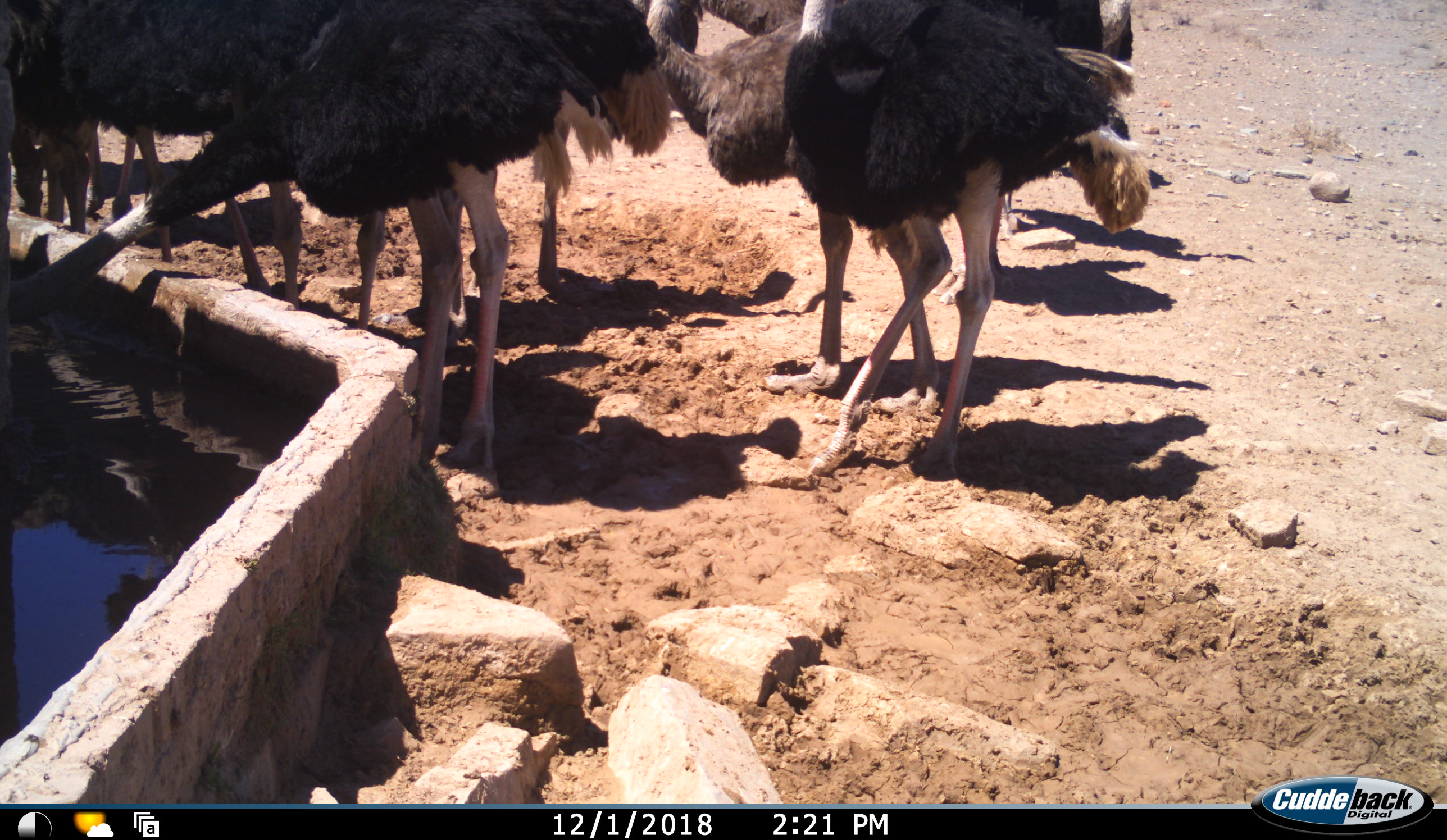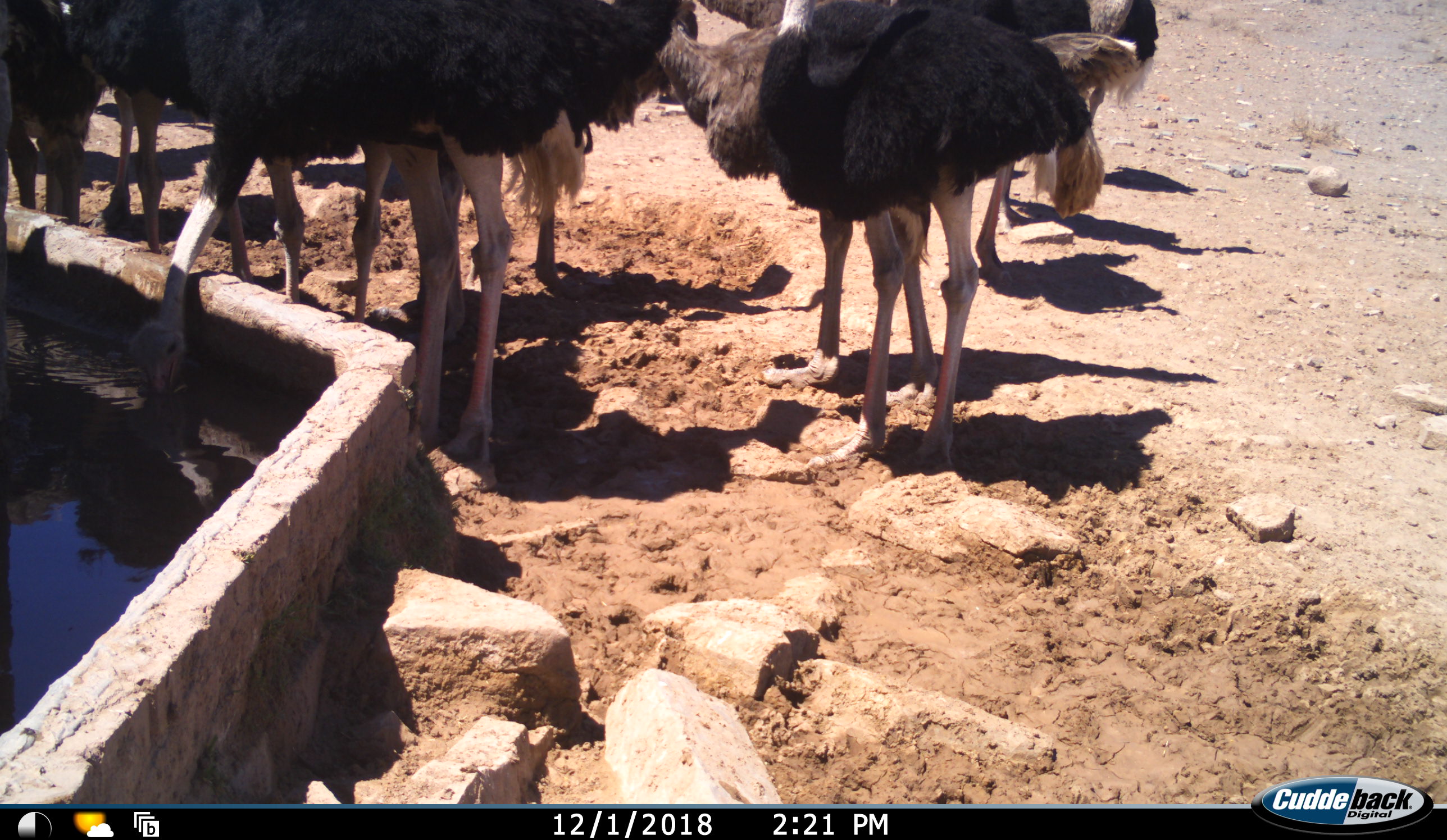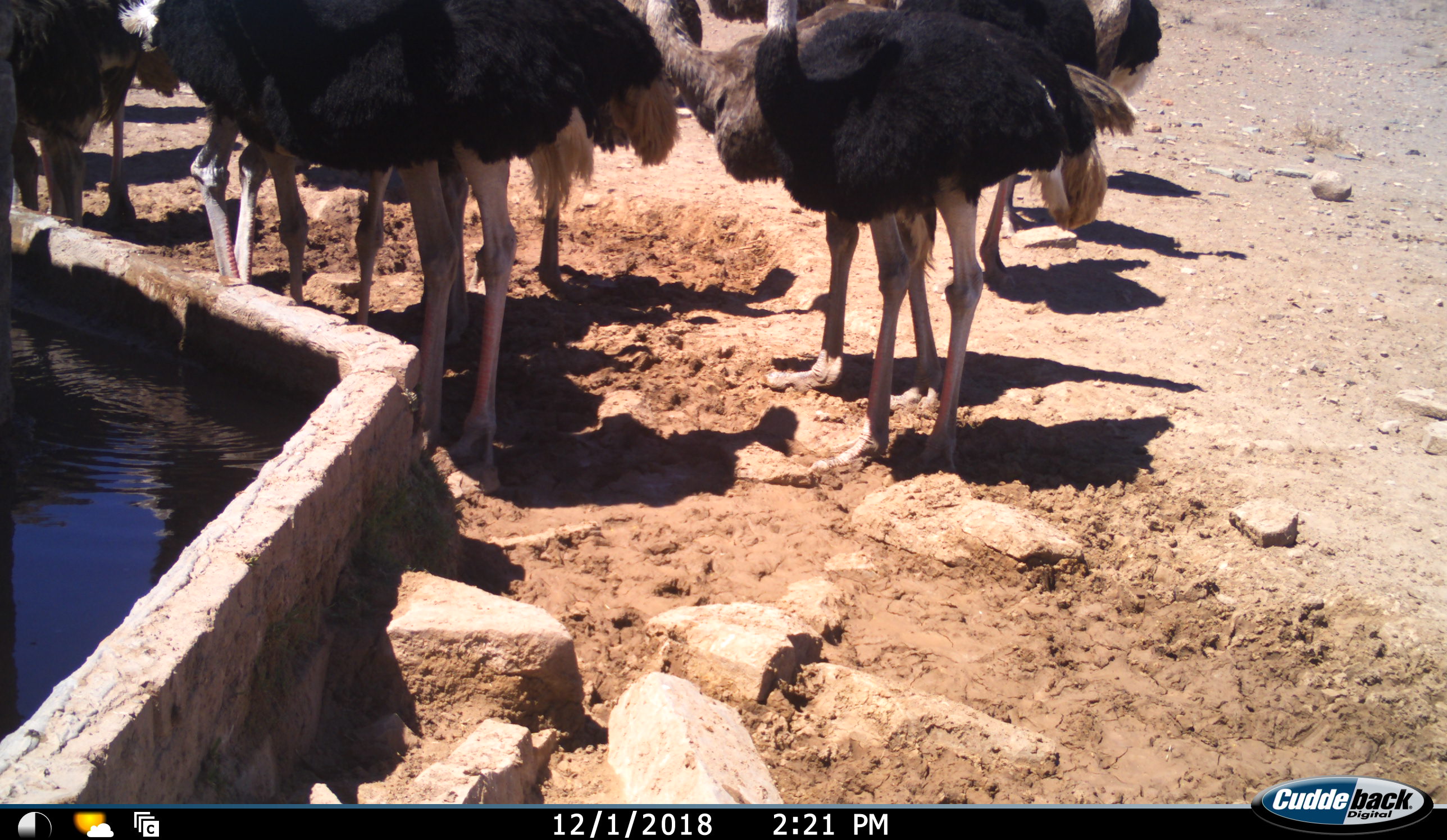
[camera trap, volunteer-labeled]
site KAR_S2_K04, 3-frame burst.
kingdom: Animalia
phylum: Chordata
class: Aves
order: Struthioniformes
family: Struthionidae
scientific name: Struthionidae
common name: ostrich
Ostrich (Struthionidae), count 11-50. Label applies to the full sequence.